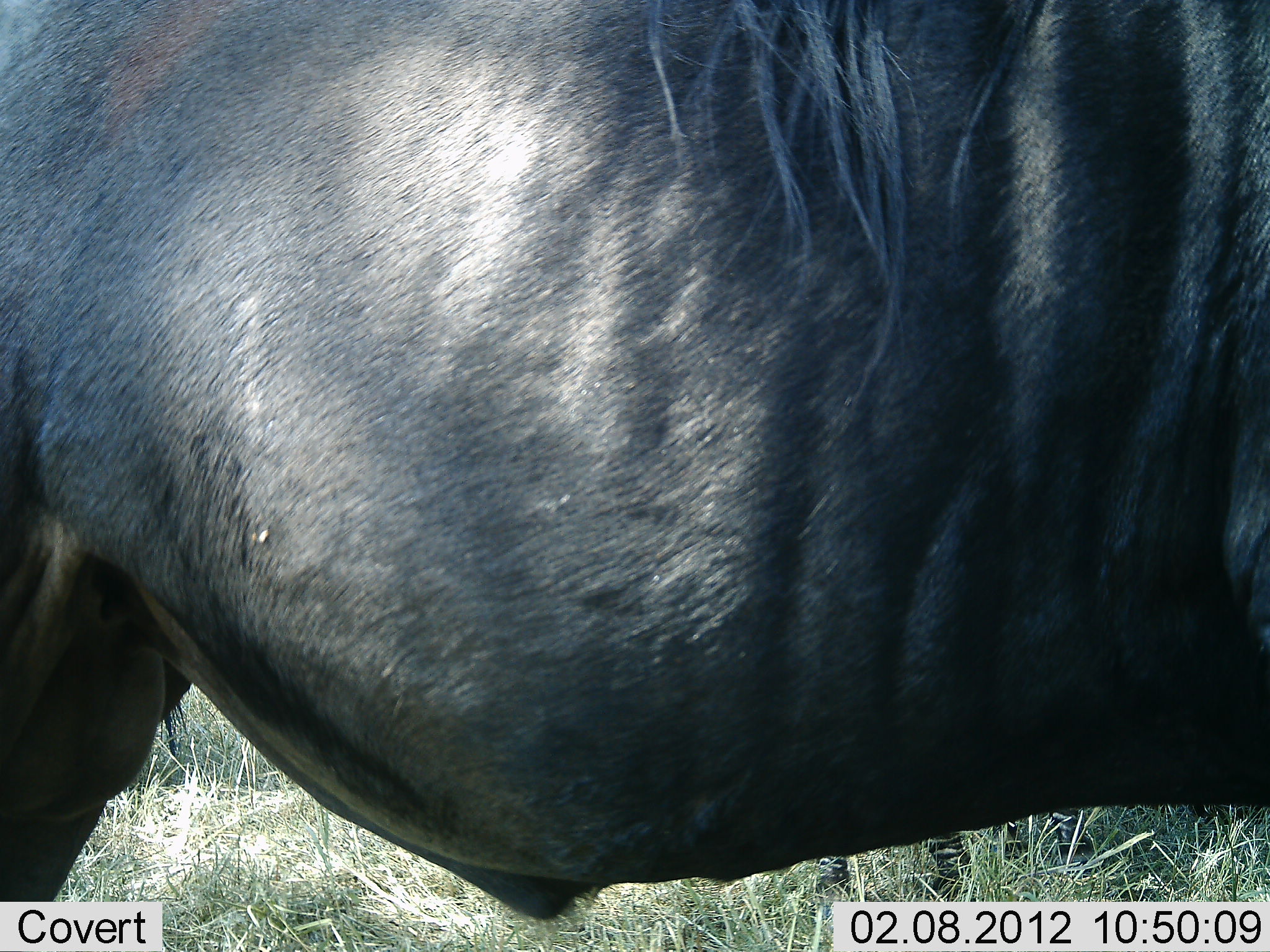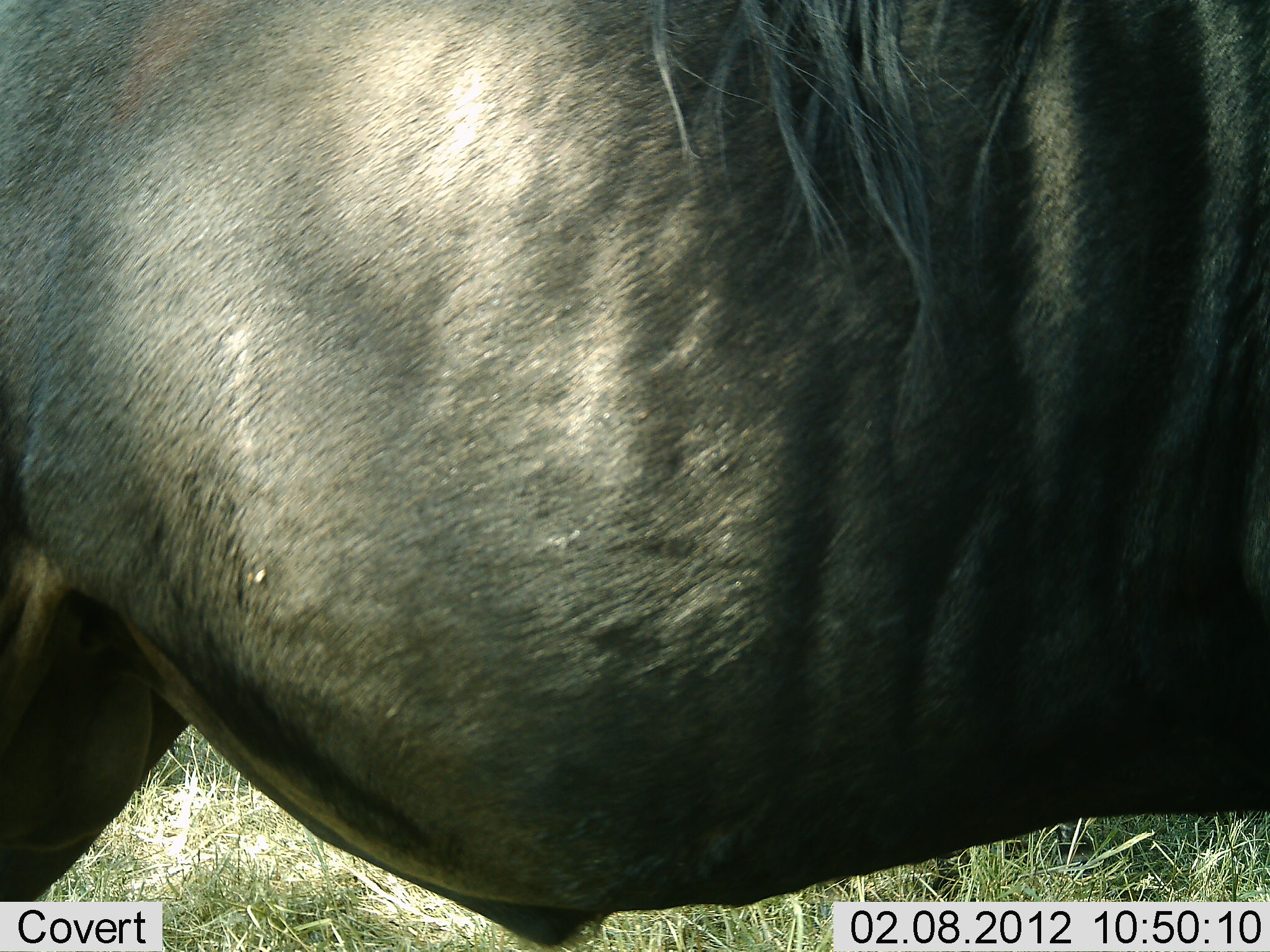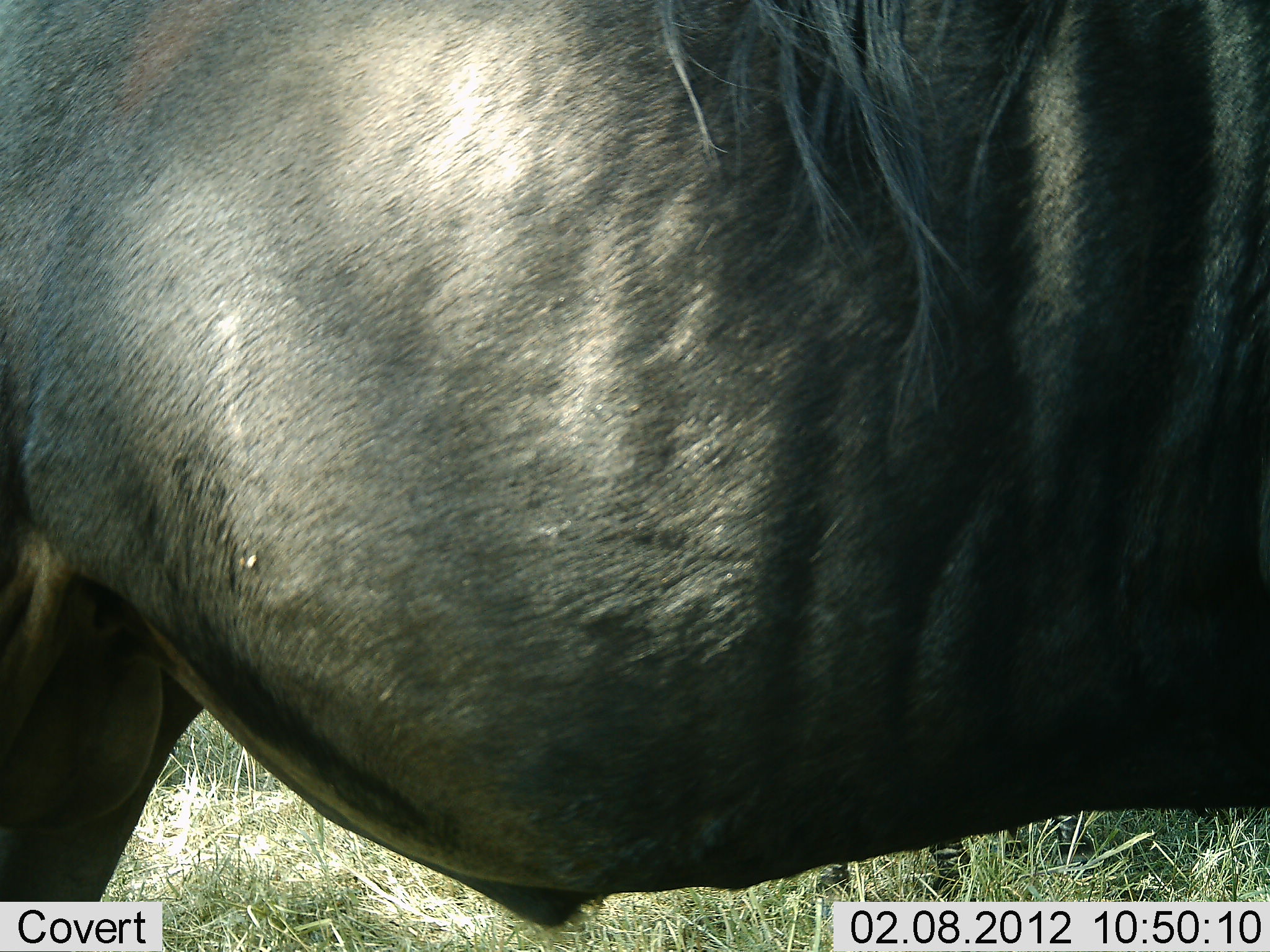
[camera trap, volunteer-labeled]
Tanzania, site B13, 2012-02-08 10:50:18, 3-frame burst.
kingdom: Animalia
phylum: Chordata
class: Mammalia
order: Artiodactyla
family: Bovidae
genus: Connochaetes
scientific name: Connochaetes taurinus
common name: blue wildebeest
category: wildebeest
Wildebeest (blue wildebeest) (Connochaetes taurinus), count 1. Behavior (volunteer vote fractions): standing 89%, resting 5%, moving 5%, interacting 0%. Young present (vote fraction): 0%. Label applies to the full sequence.